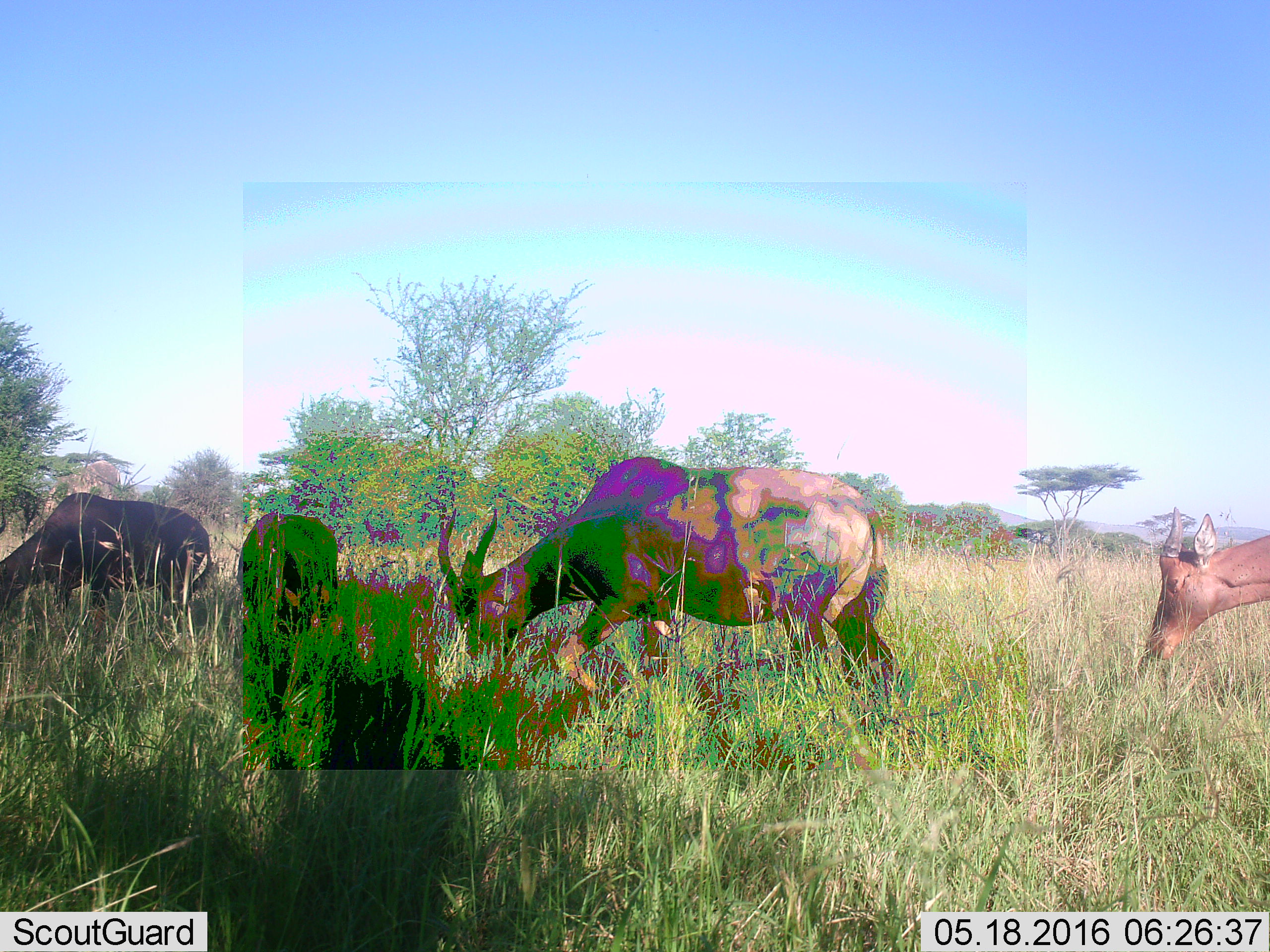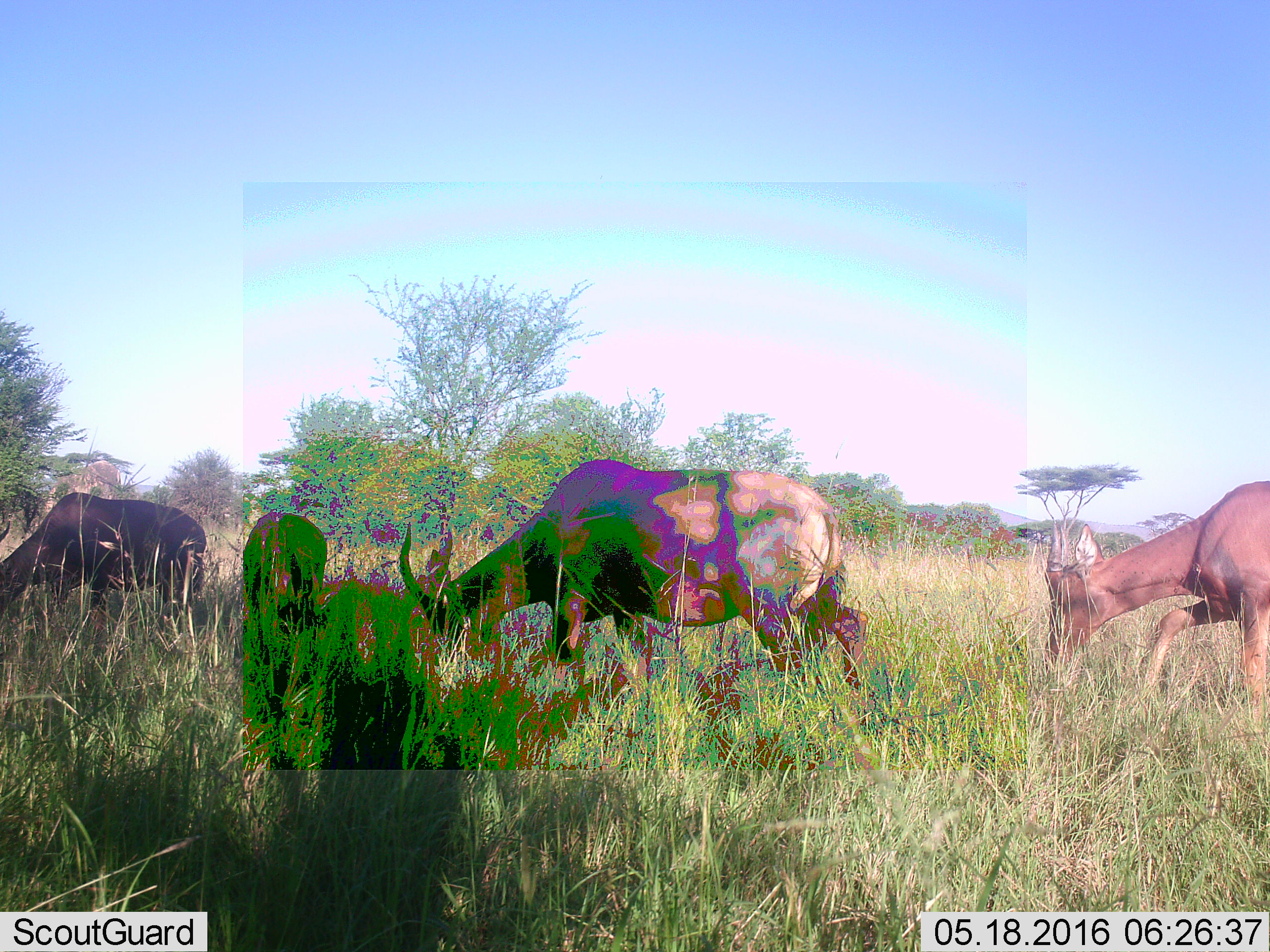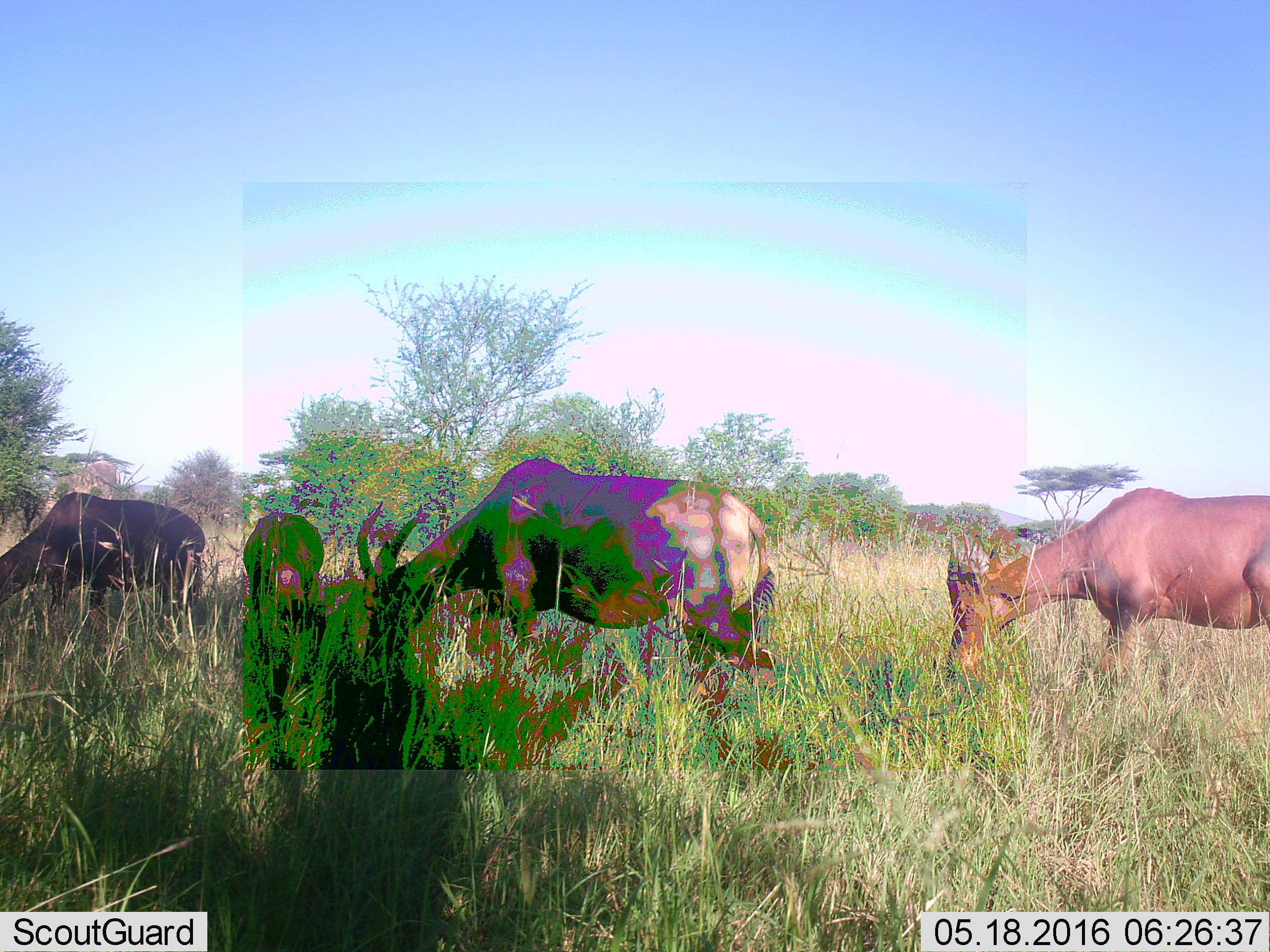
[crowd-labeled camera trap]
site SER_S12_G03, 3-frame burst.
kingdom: Animalia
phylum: Chordata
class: Mammalia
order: Artiodactyla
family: Bovidae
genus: Damaliscus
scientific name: Damaliscus lunatus jimela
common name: topi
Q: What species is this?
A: Topi (Damaliscus lunatus jimela).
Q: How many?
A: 4.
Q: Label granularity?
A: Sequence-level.